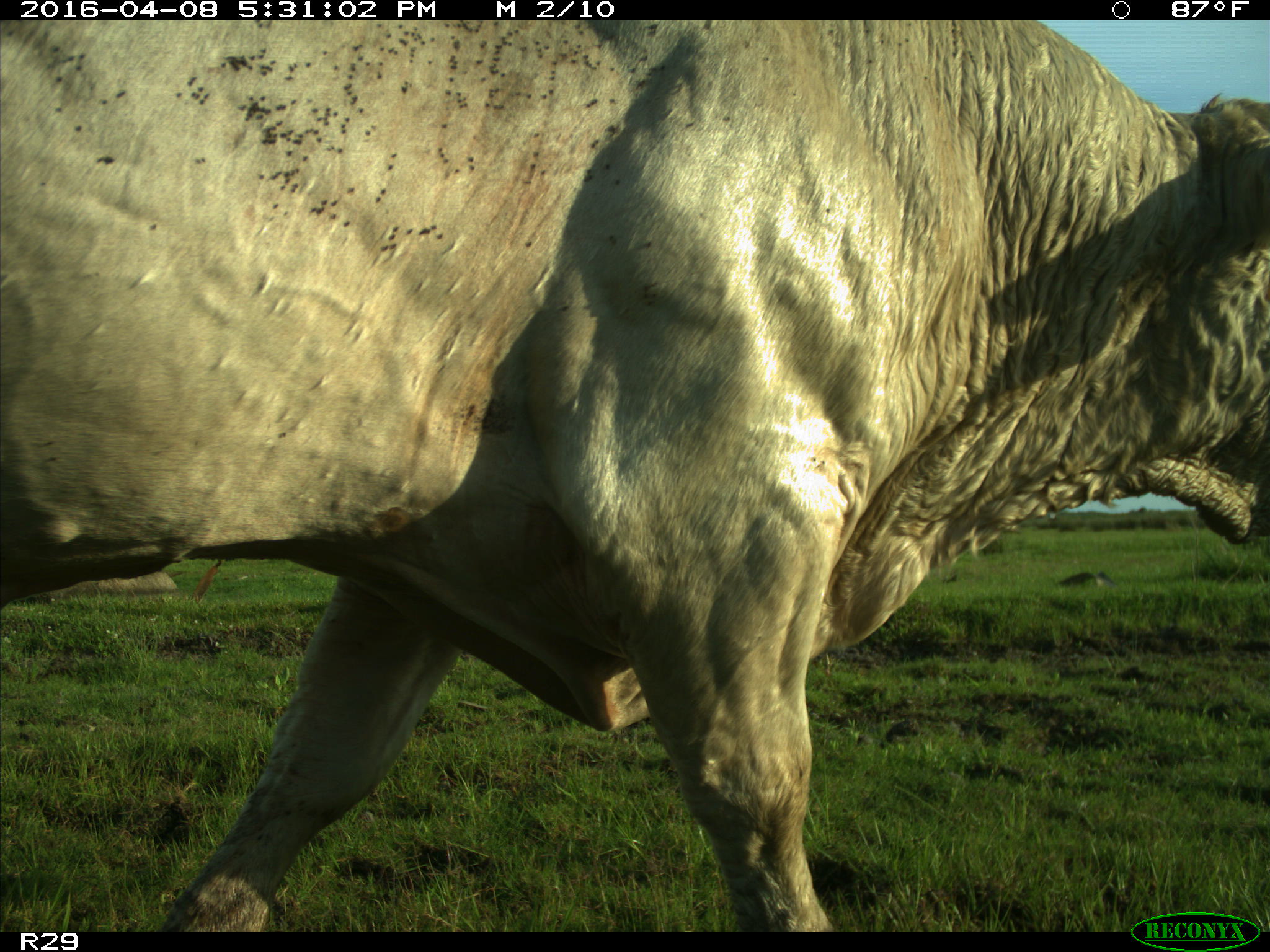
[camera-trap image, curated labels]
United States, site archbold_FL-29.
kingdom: Animalia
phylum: Chordata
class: Mammalia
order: Artiodactyla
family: Bovidae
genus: Bos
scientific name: Bos taurus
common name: domestic cow